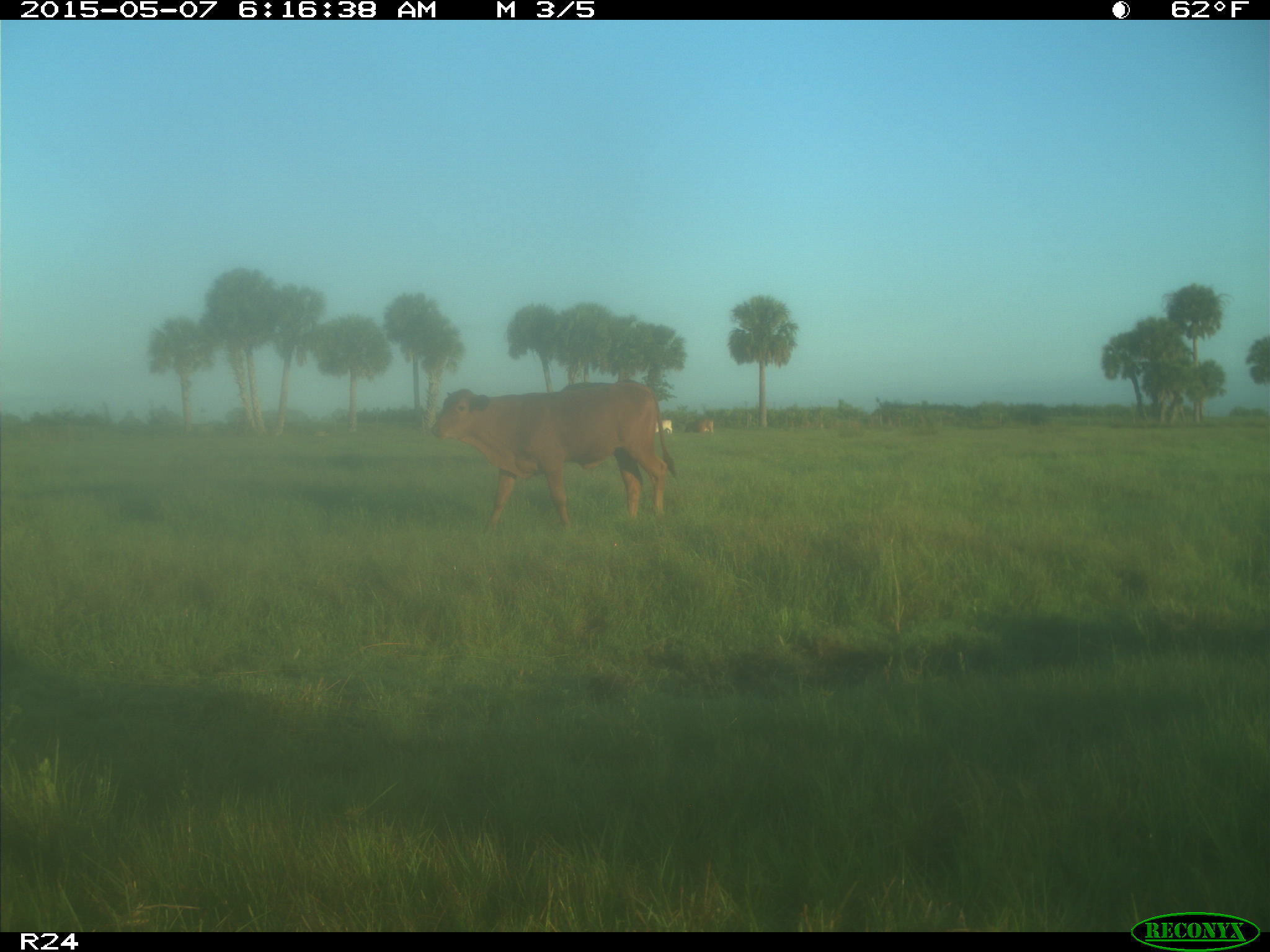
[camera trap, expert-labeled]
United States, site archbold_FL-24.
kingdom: Animalia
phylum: Chordata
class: Mammalia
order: Artiodactyla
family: Bovidae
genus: Bos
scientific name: Bos taurus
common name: domestic cow